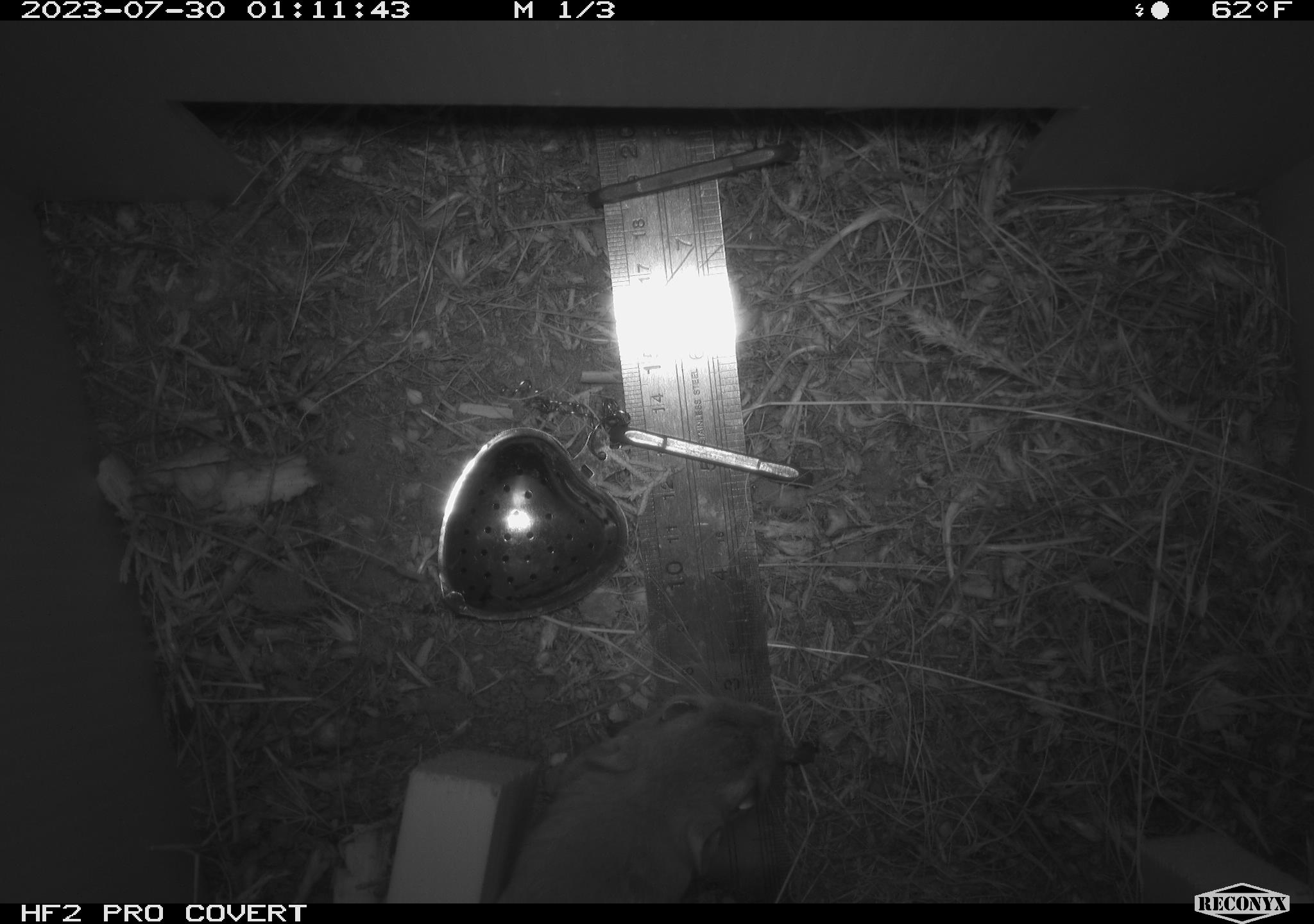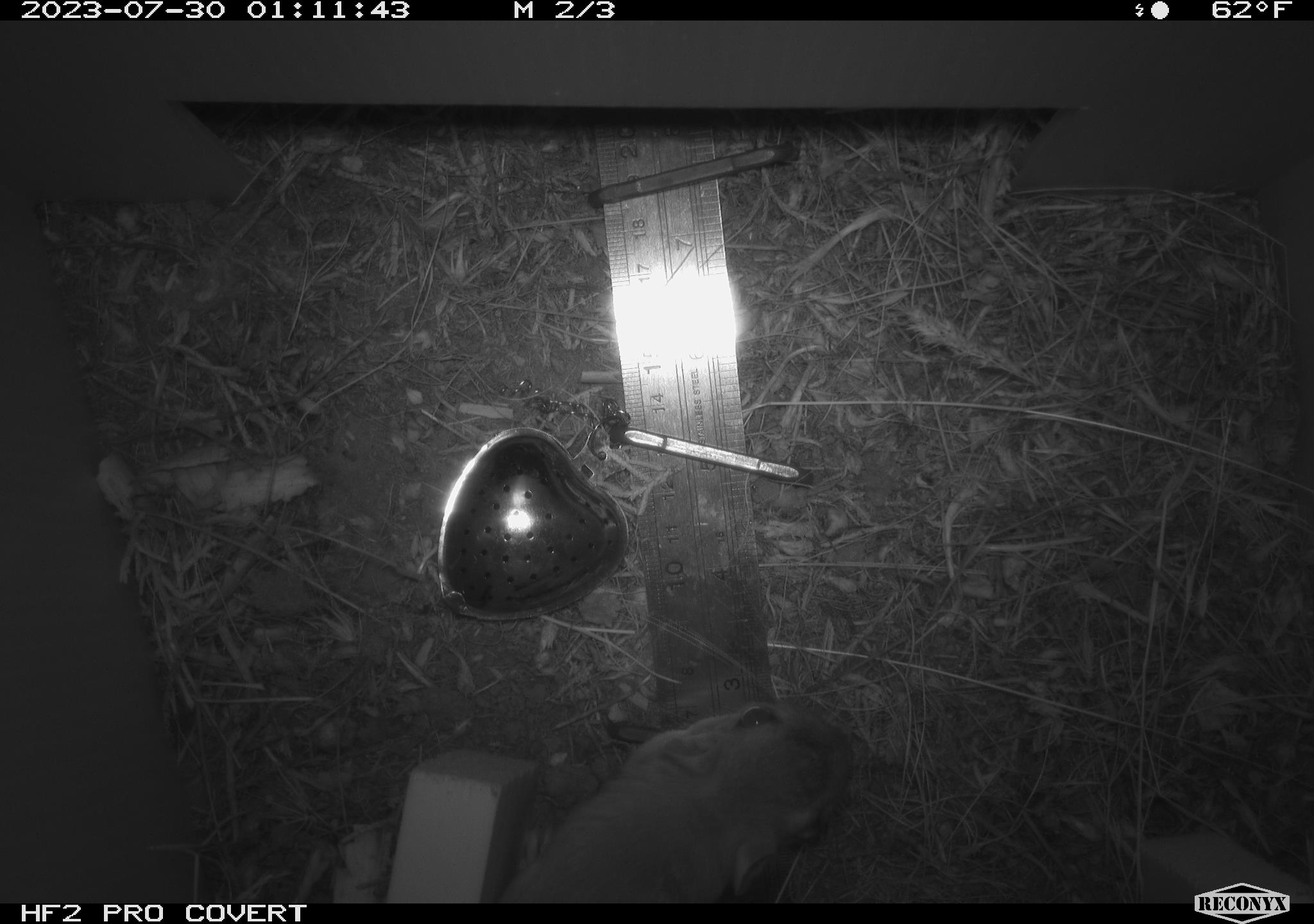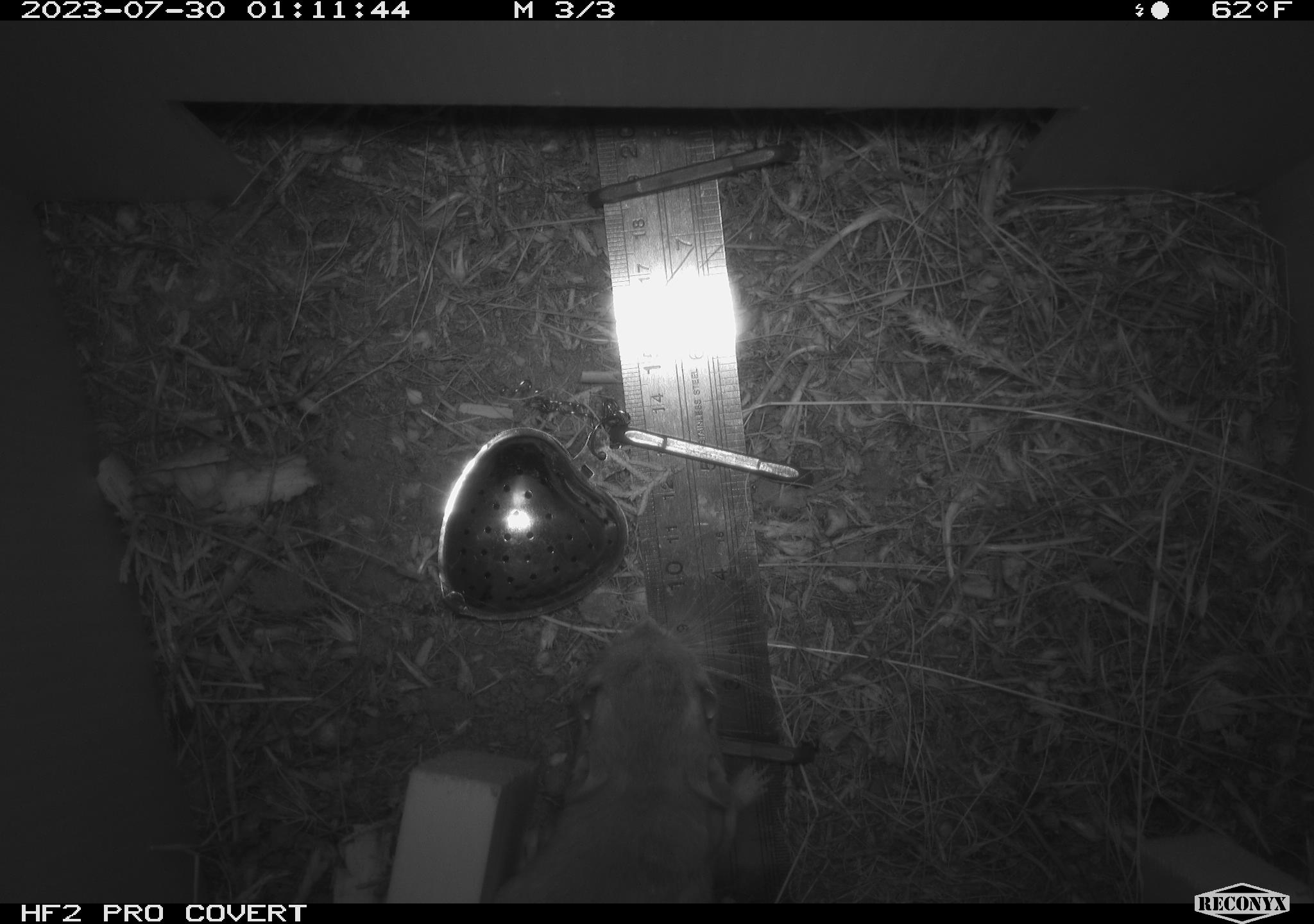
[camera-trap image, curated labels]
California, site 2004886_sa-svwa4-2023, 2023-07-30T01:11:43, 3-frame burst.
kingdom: Animalia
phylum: Chordata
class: Mammalia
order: Rodentia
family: Heteromyidae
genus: Dipodomys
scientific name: Dipodomys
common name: kangaroo rats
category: dipodomys species